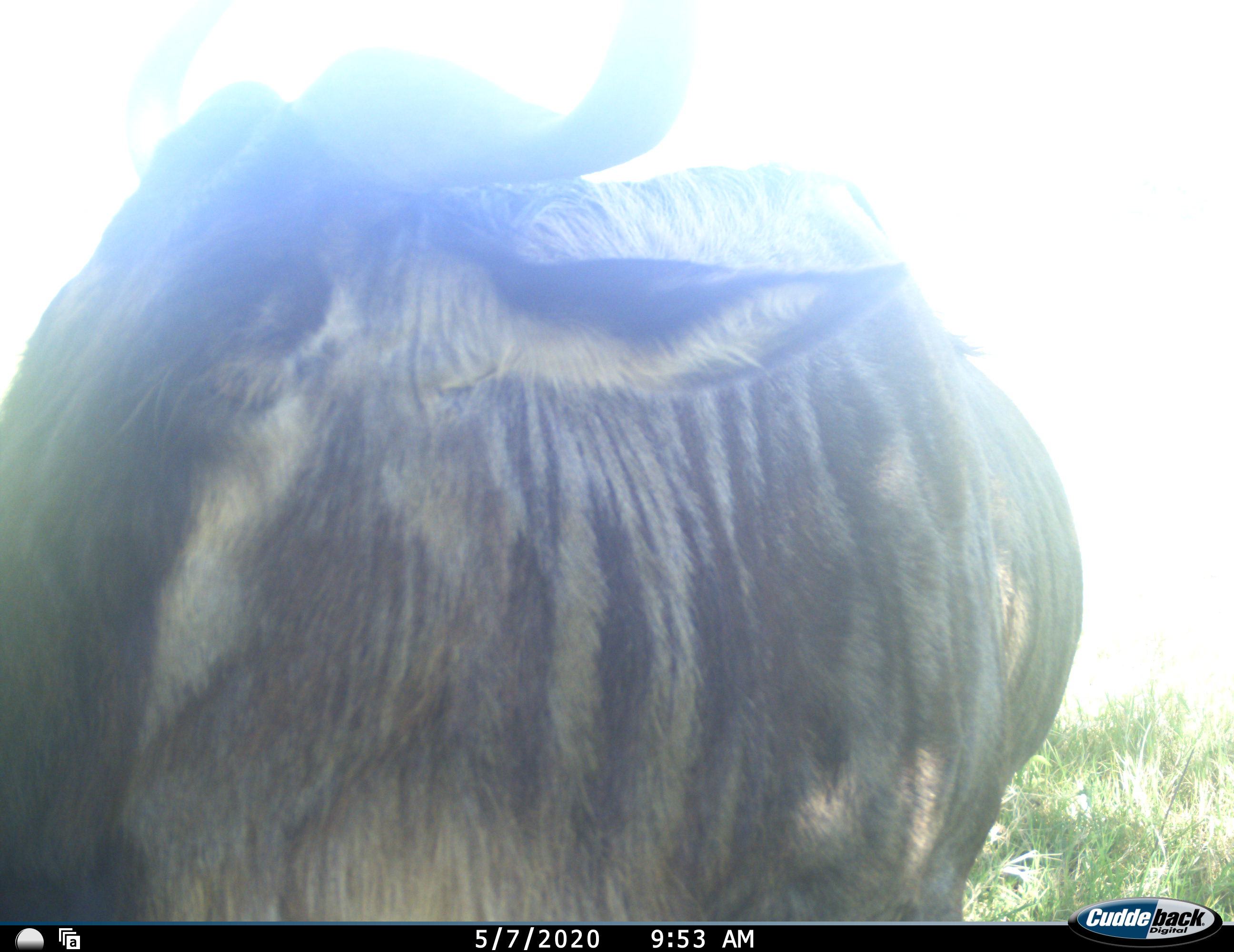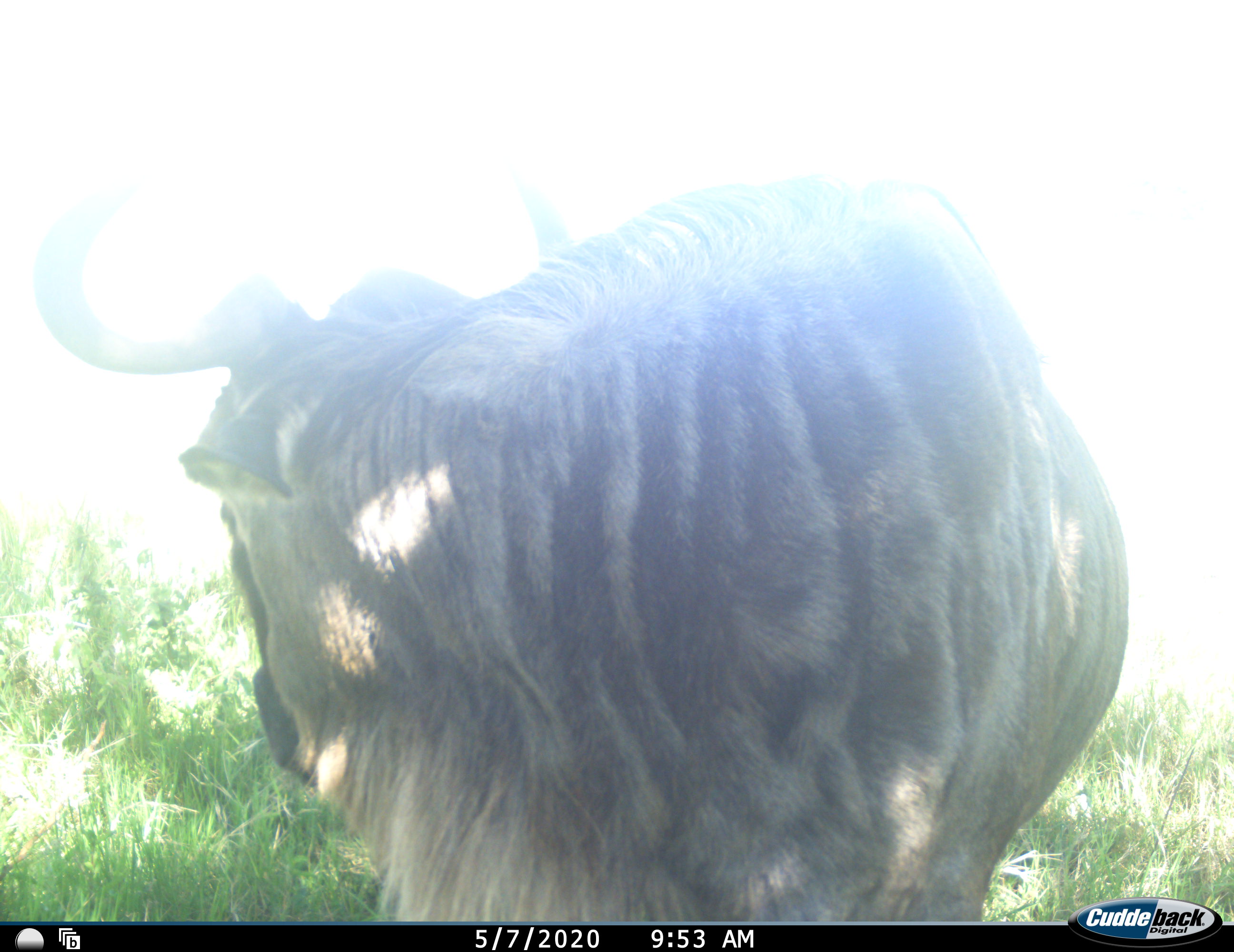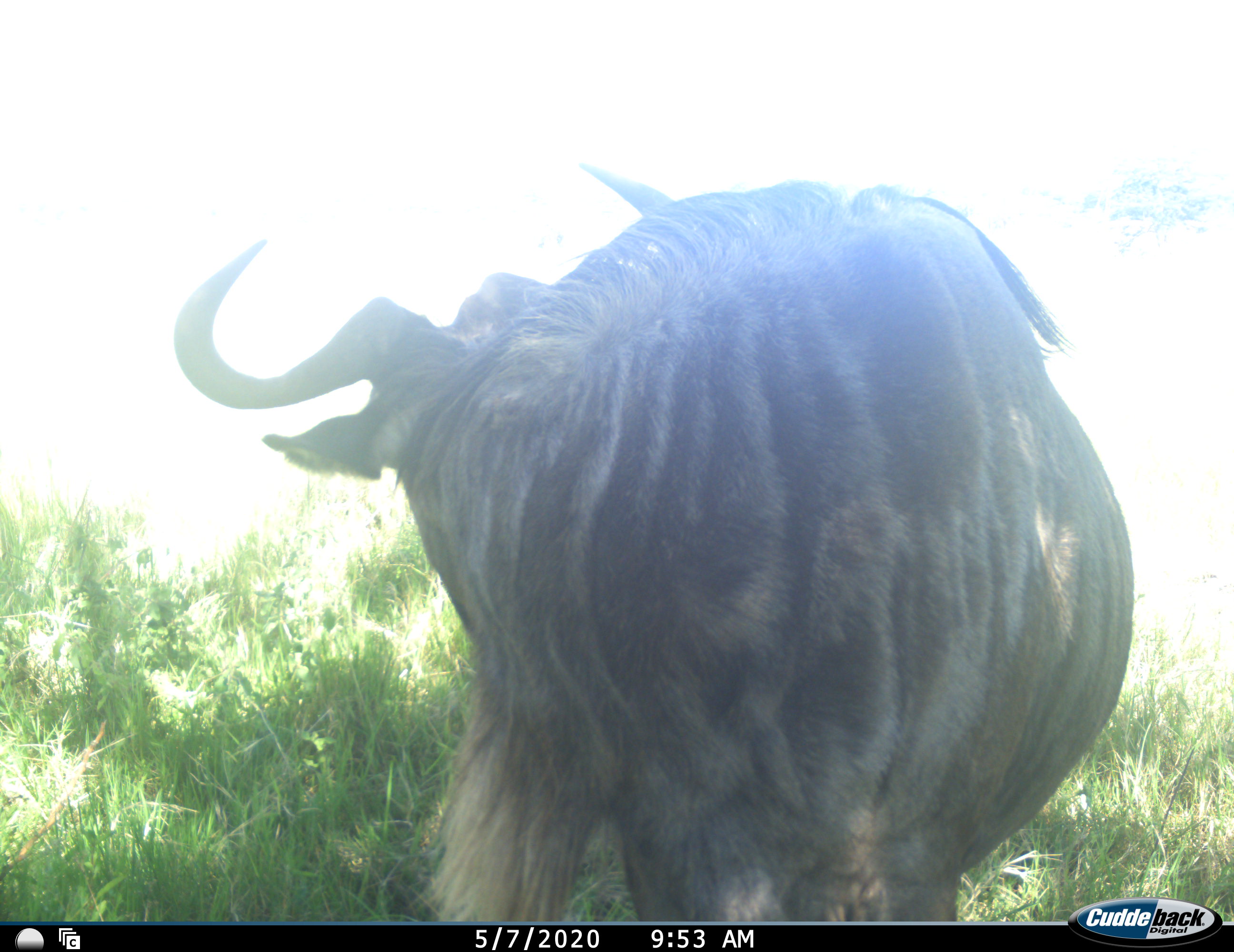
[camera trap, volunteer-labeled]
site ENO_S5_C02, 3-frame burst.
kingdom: Animalia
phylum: Chordata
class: Mammalia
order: Artiodactyla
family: Bovidae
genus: Connochaetes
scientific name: Connochaetes taurinus taurinus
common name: blue wildebeest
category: wildebeestblue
Wildebeestblue (blue wildebeest) (Connochaetes taurinus taurinus), count 1. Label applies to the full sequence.